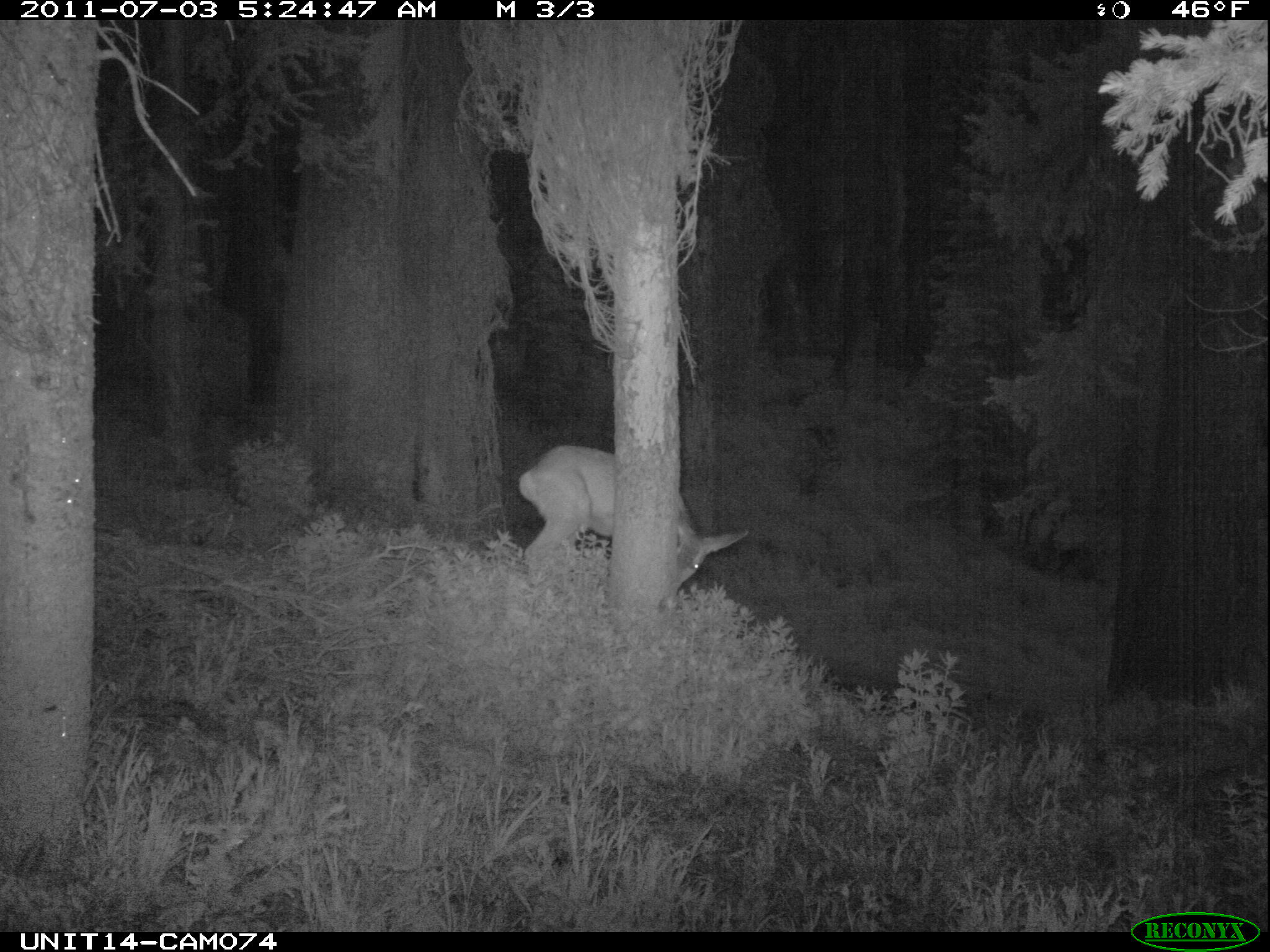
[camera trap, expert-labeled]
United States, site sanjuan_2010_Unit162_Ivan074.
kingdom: Animalia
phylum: Chordata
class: Mammalia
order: Artiodactyla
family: Cervidae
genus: Odocoileus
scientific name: Odocoileus hemionus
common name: mule deer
Odocoileus hemionus (mule deer).